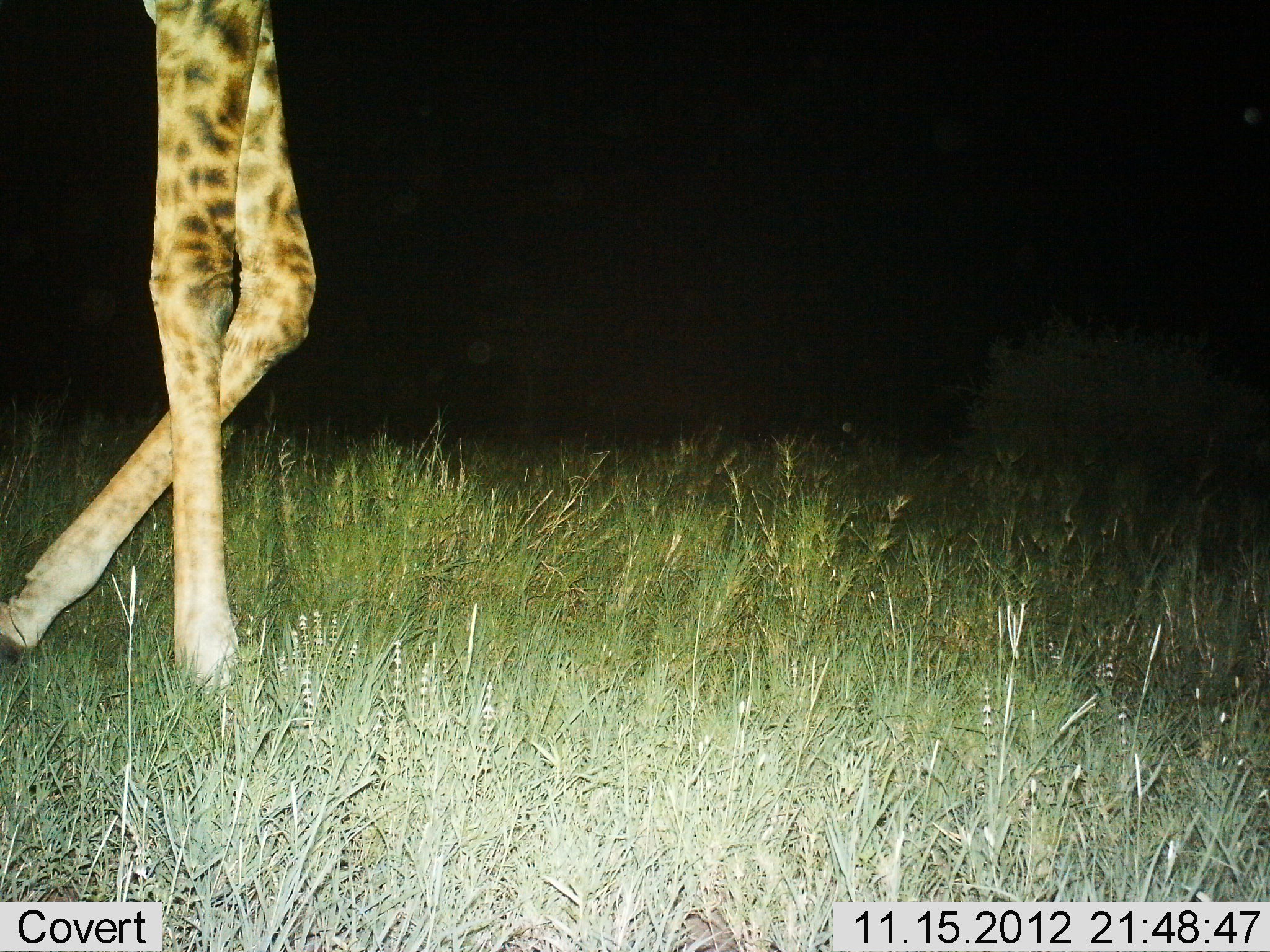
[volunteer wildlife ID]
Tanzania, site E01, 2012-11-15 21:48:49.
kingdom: Animalia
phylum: Chordata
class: Mammalia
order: Artiodactyla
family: Giraffidae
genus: Giraffa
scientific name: Giraffa camelopardalis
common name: giraffe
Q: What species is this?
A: Giraffe (Giraffa camelopardalis).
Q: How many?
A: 1.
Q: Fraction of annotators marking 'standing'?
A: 50%.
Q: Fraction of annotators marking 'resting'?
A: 0%.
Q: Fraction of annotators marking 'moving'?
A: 50%.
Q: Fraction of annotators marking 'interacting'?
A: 0%.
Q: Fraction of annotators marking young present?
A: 0%.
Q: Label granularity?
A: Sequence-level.